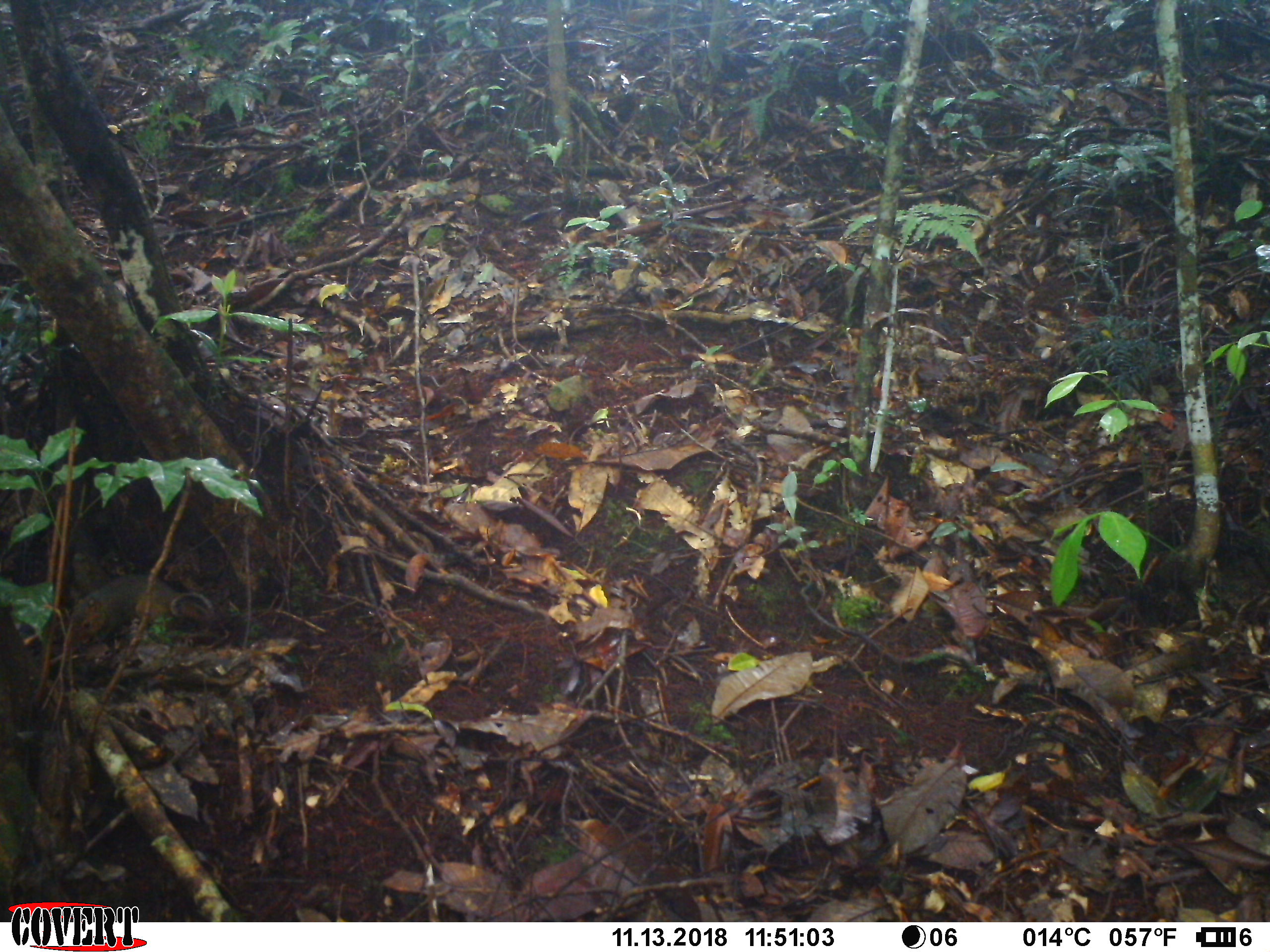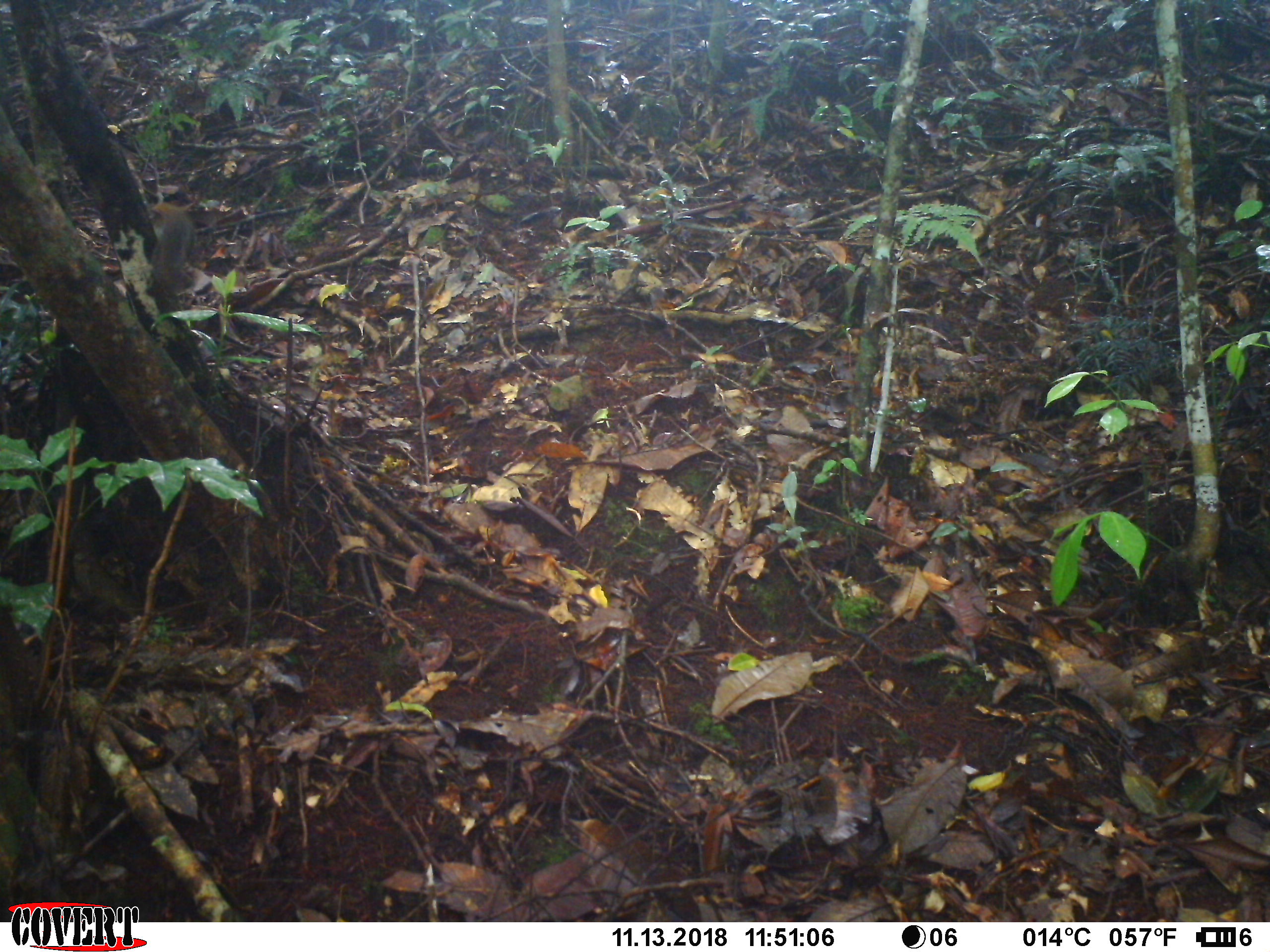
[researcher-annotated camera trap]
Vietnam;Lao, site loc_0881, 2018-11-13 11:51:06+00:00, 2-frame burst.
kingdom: Animalia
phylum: Chordata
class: Mammalia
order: Rodentia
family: Sciuridae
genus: Dremomys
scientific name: Dremomys rufigenis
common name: red-cheeked squirrel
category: red cheeked squirrel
Red cheeked squirrel (red-cheeked squirrel) (Dremomys rufigenis). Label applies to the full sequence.